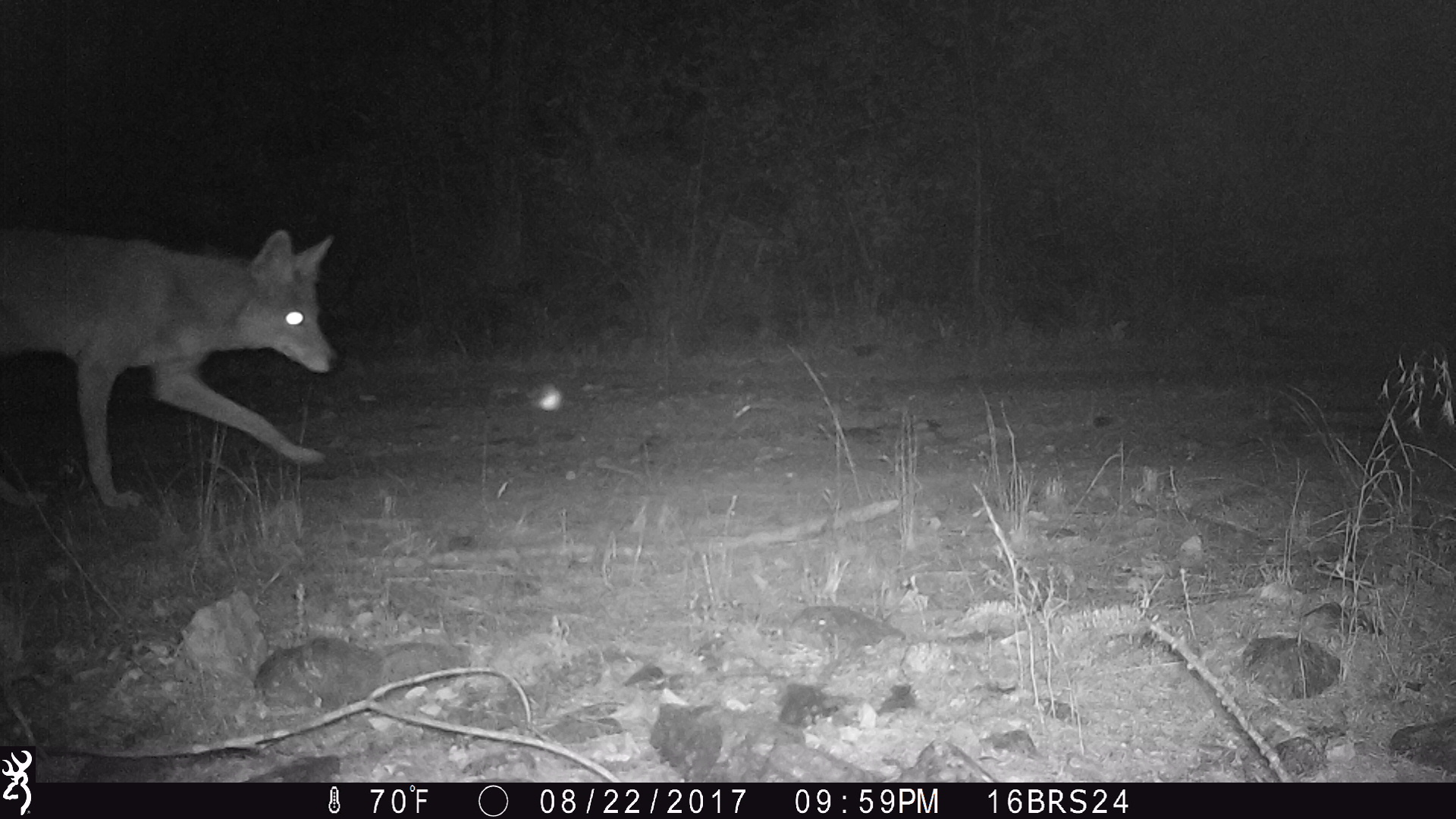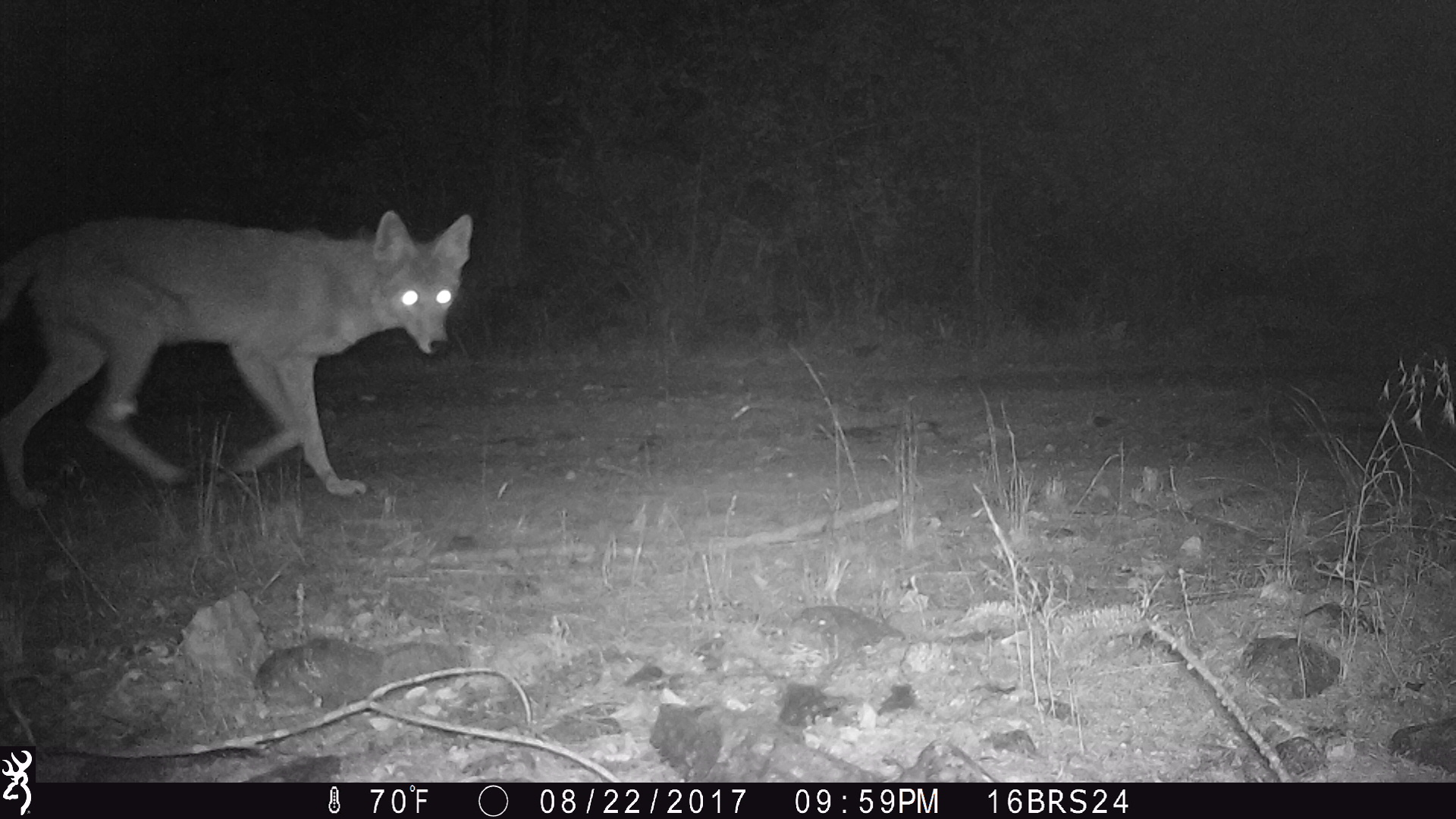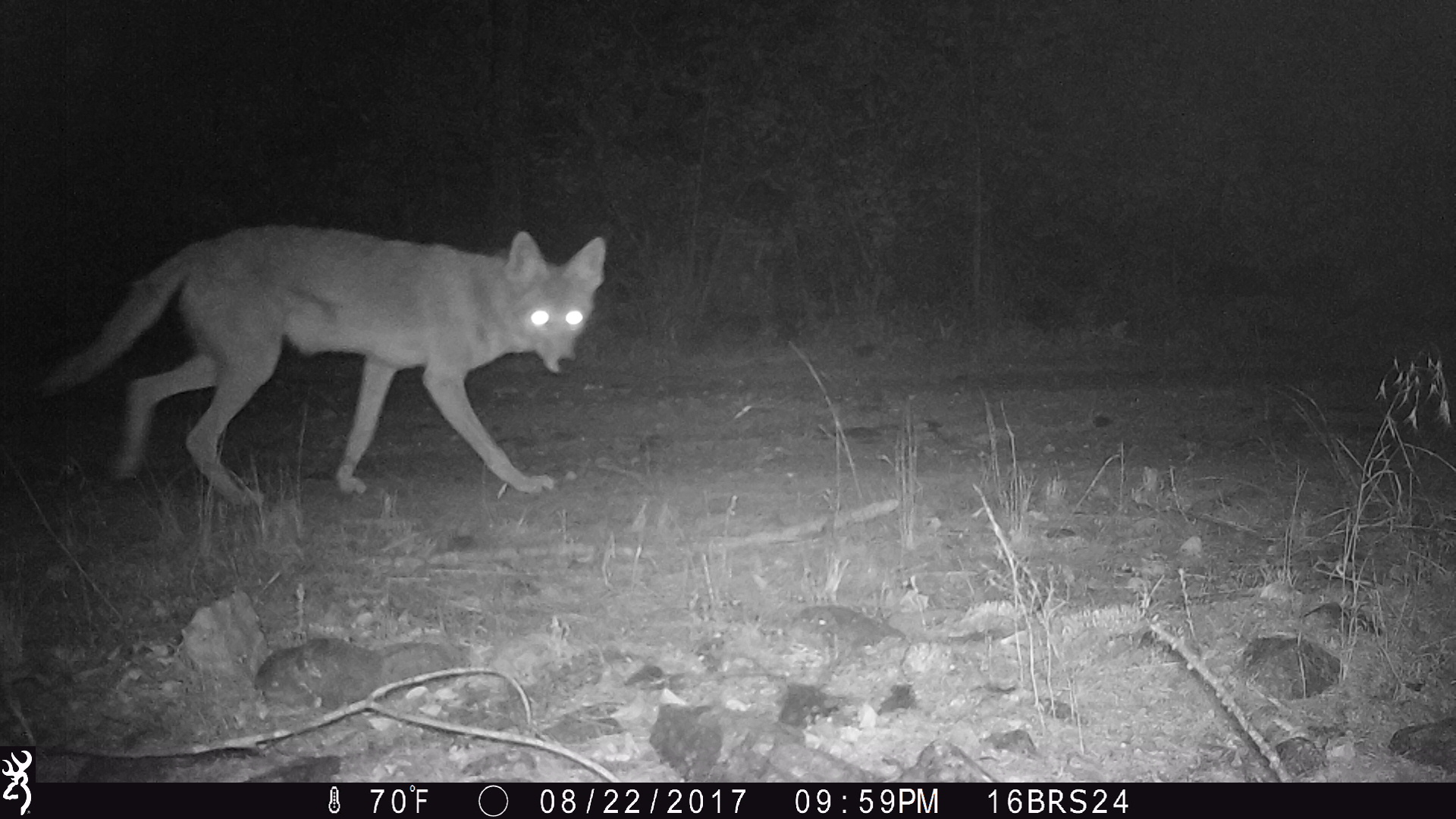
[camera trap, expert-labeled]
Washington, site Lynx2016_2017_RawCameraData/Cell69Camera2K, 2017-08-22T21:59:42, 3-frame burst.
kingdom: Animalia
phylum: Chordata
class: Mammalia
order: Carnivora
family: Canidae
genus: Canis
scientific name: Canis latrans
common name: coyote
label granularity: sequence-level